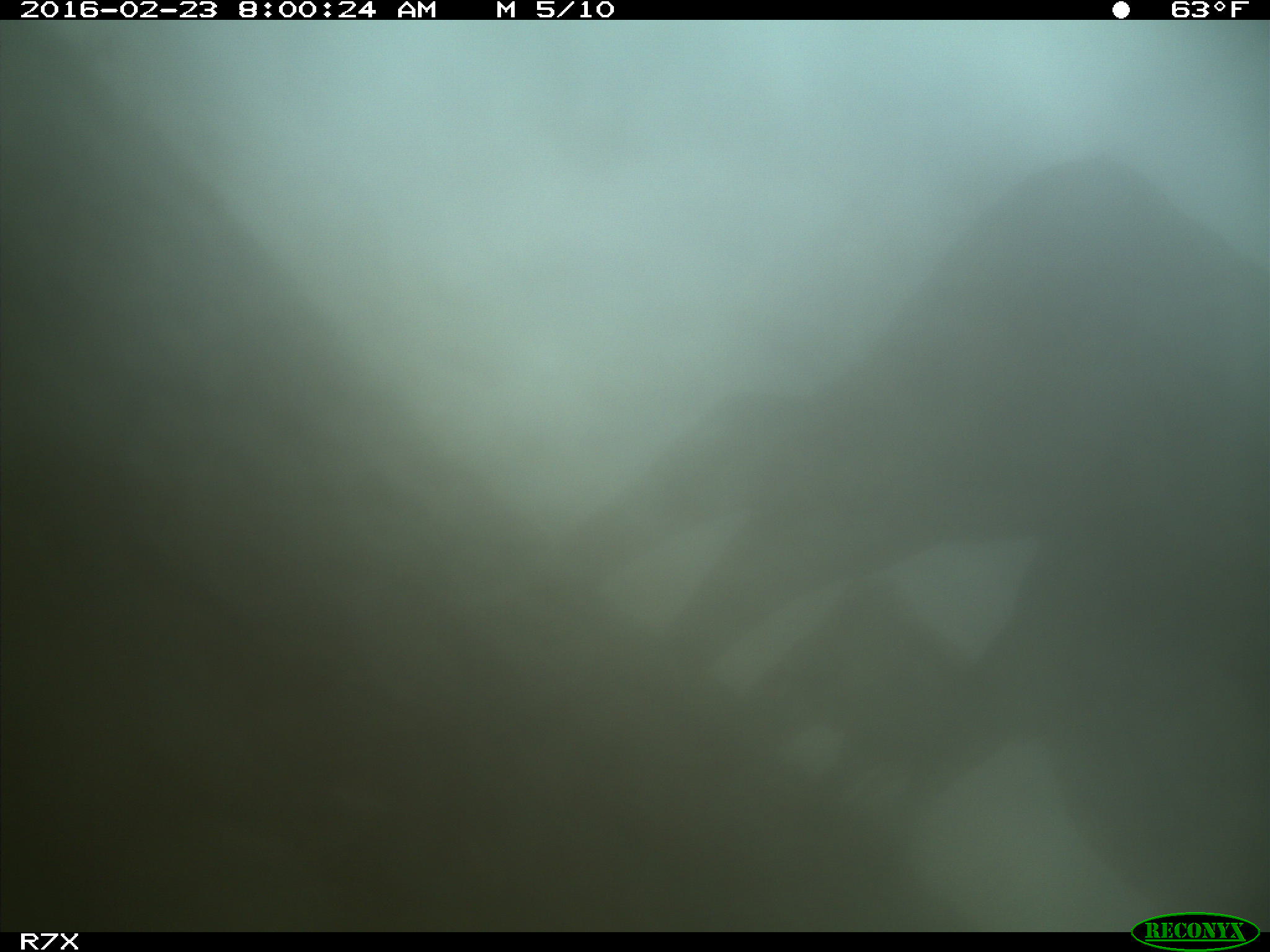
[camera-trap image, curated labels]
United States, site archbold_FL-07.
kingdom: Animalia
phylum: Chordata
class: Mammalia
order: Artiodactyla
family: Bovidae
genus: Bos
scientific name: Bos taurus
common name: domestic cow